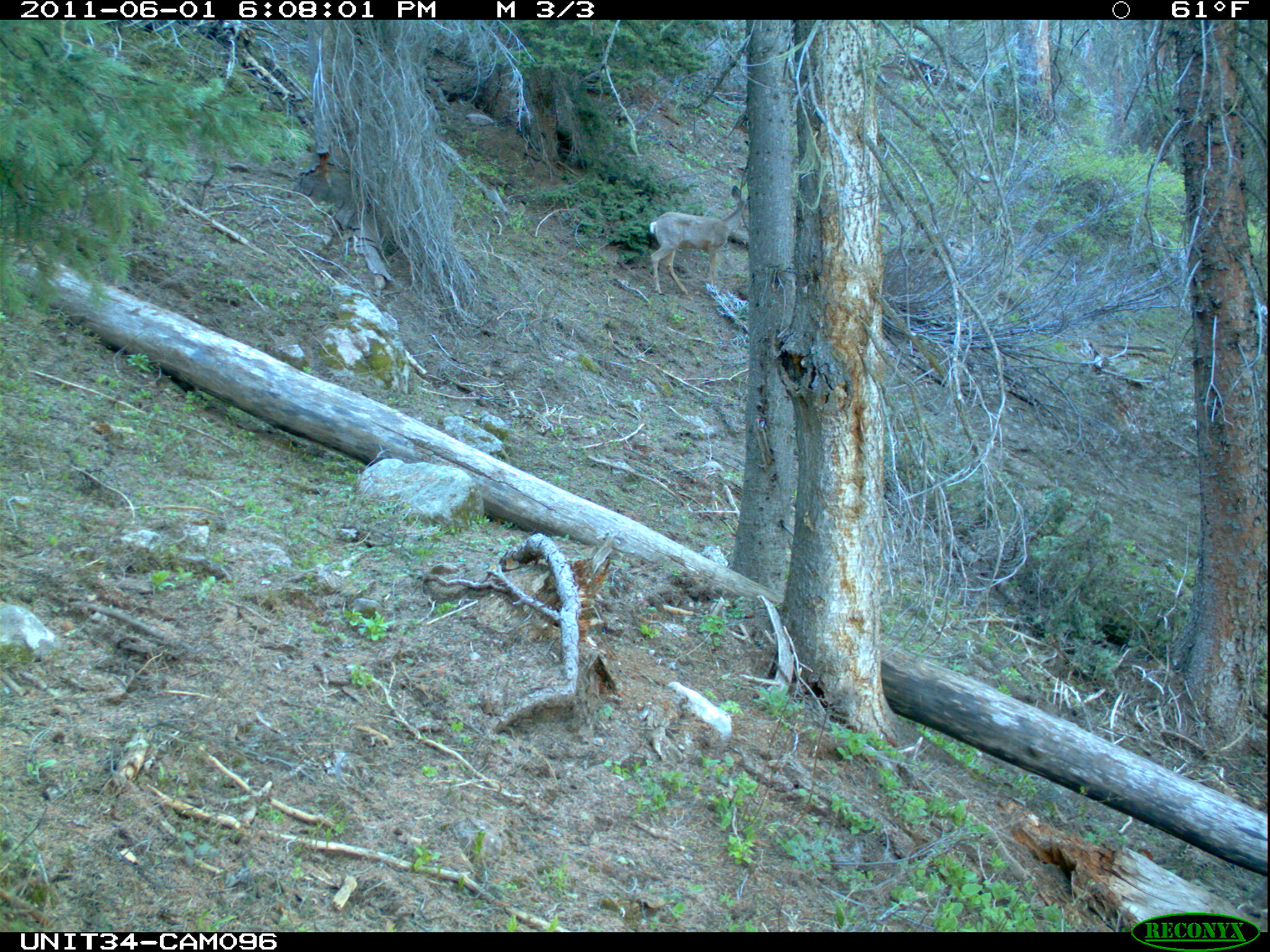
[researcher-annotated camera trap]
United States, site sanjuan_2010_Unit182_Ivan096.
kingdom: Animalia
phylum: Chordata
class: Mammalia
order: Artiodactyla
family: Cervidae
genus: Odocoileus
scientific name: Odocoileus hemionus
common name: mule deer